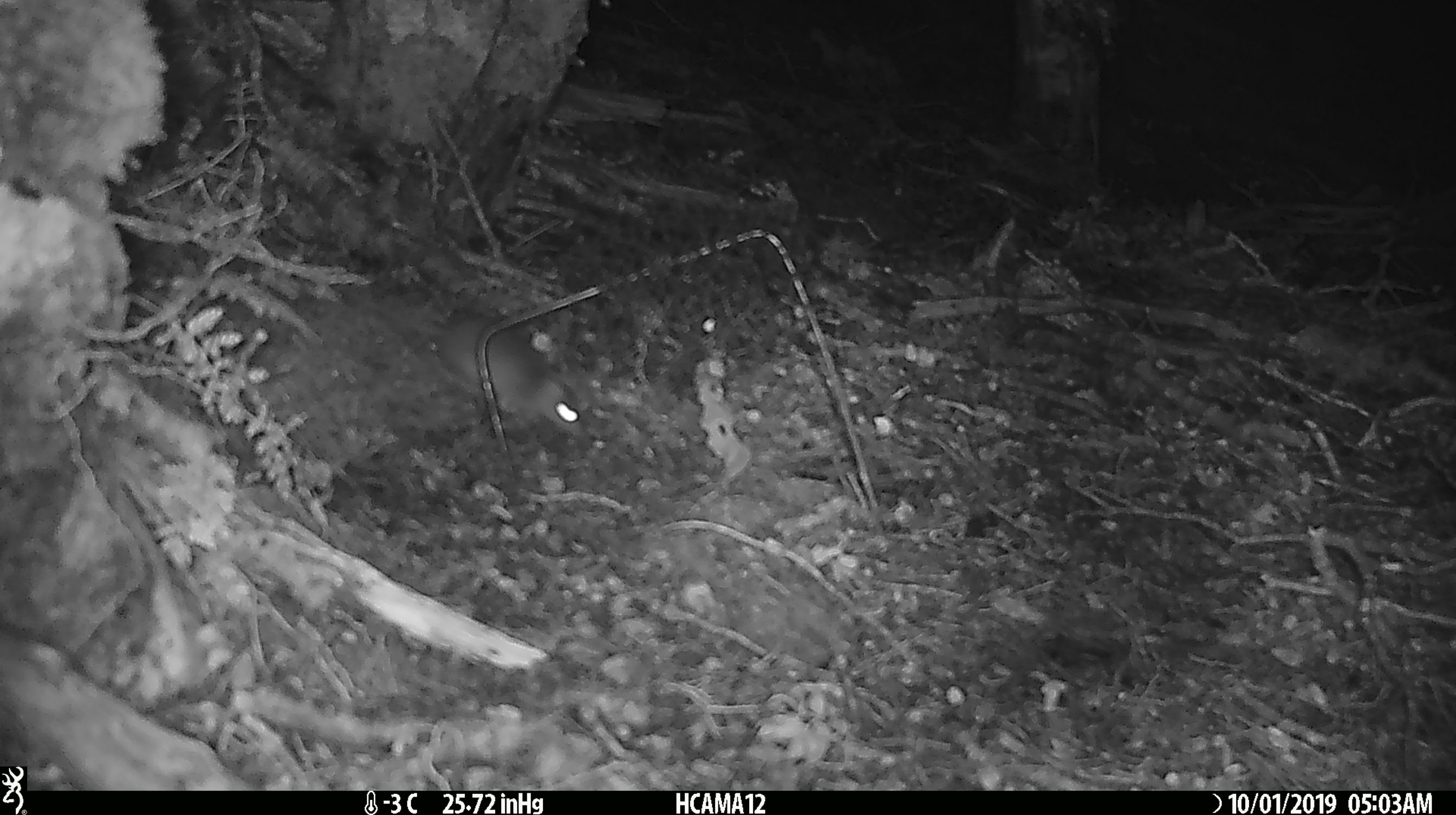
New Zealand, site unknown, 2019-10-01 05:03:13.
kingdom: Animalia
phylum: Chordata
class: Mammalia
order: Rodentia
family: Muridae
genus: Mus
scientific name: Mus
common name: mouse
Mouse (Mus).